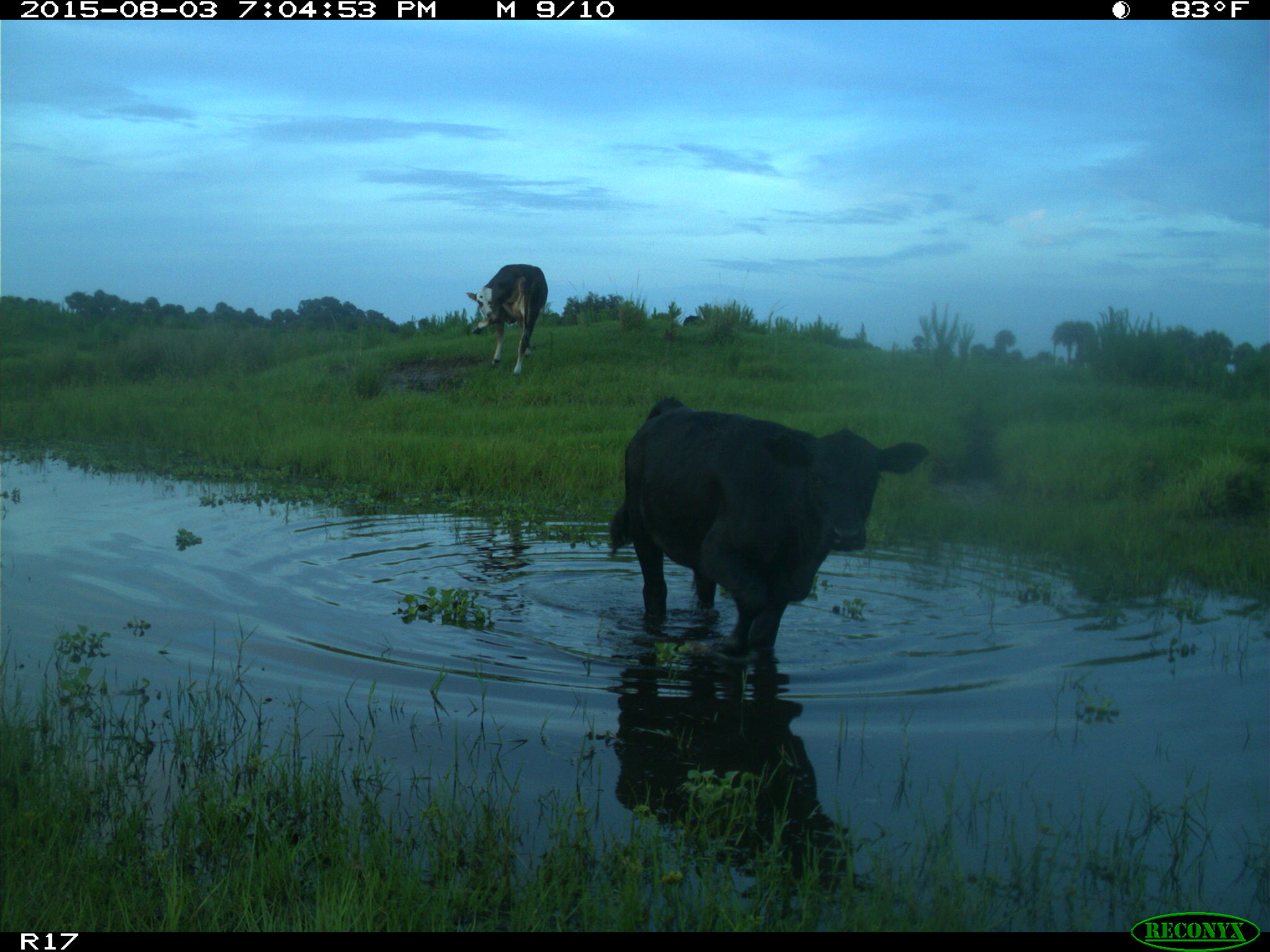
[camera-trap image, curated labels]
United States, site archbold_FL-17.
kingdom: Animalia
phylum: Chordata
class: Mammalia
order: Artiodactyla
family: Bovidae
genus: Bos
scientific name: Bos taurus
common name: domestic cow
Bos taurus (domestic cow).